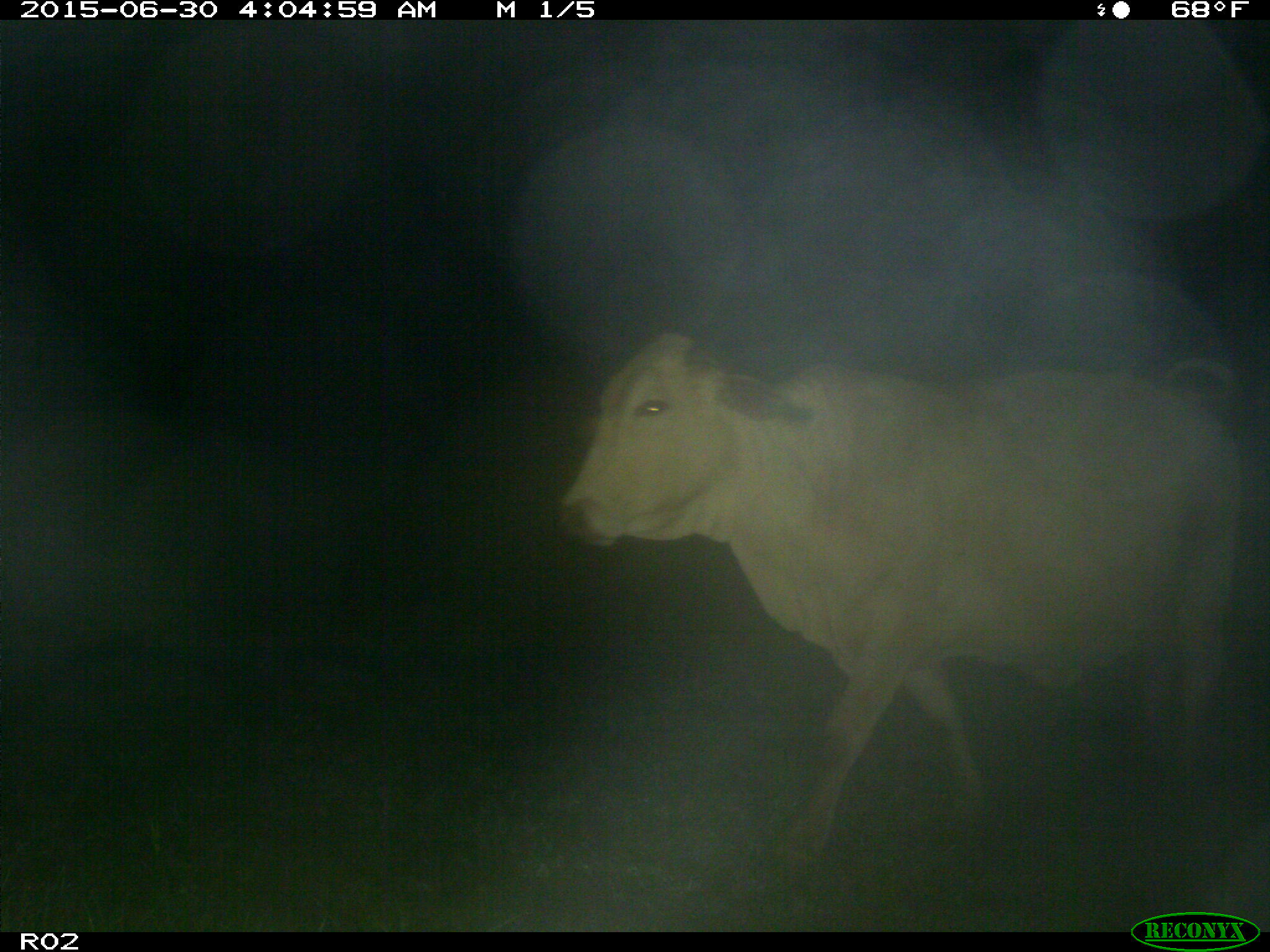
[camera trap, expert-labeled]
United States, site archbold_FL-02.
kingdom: Animalia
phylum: Chordata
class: Mammalia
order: Artiodactyla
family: Bovidae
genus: Bos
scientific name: Bos taurus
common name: domestic cow